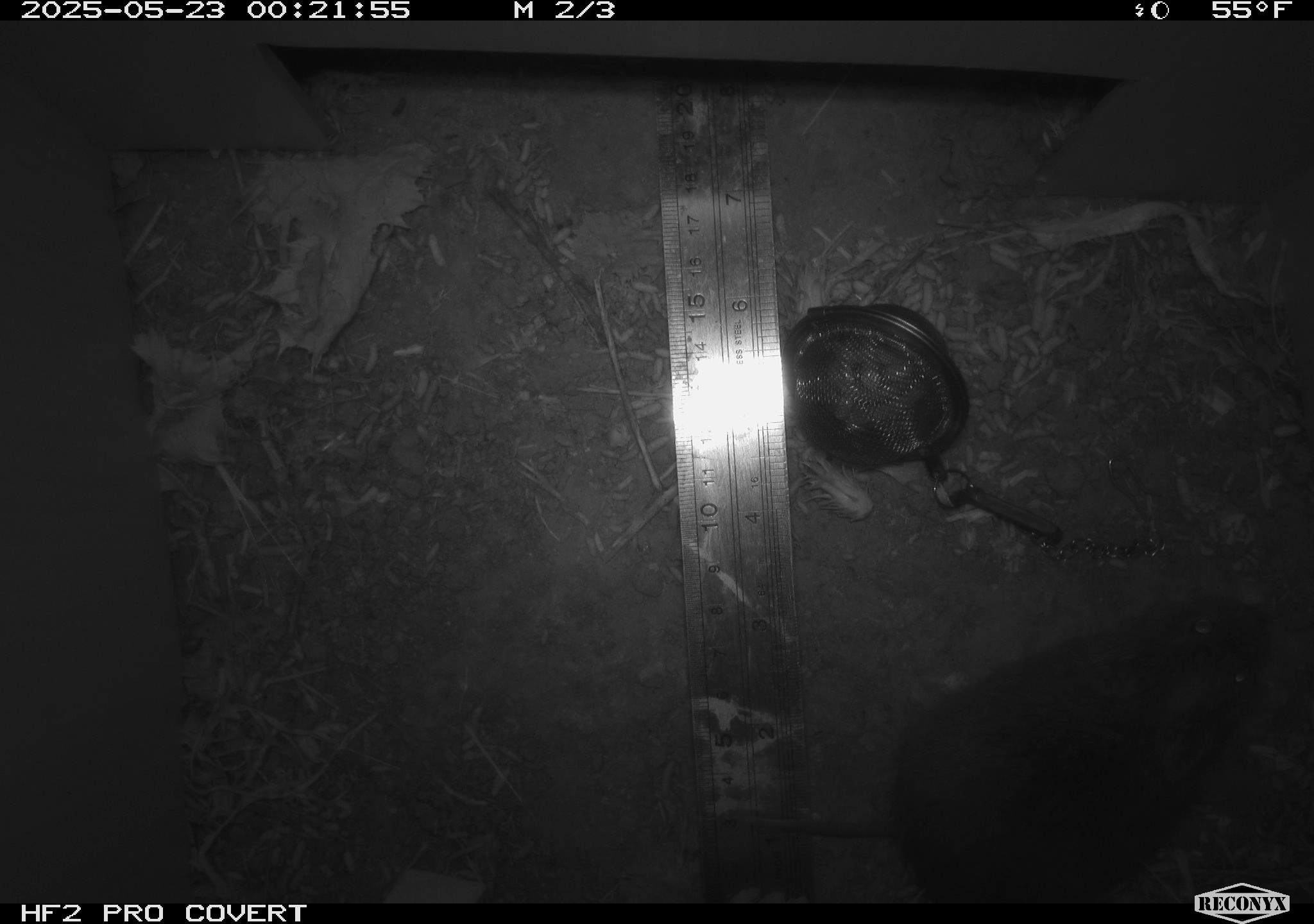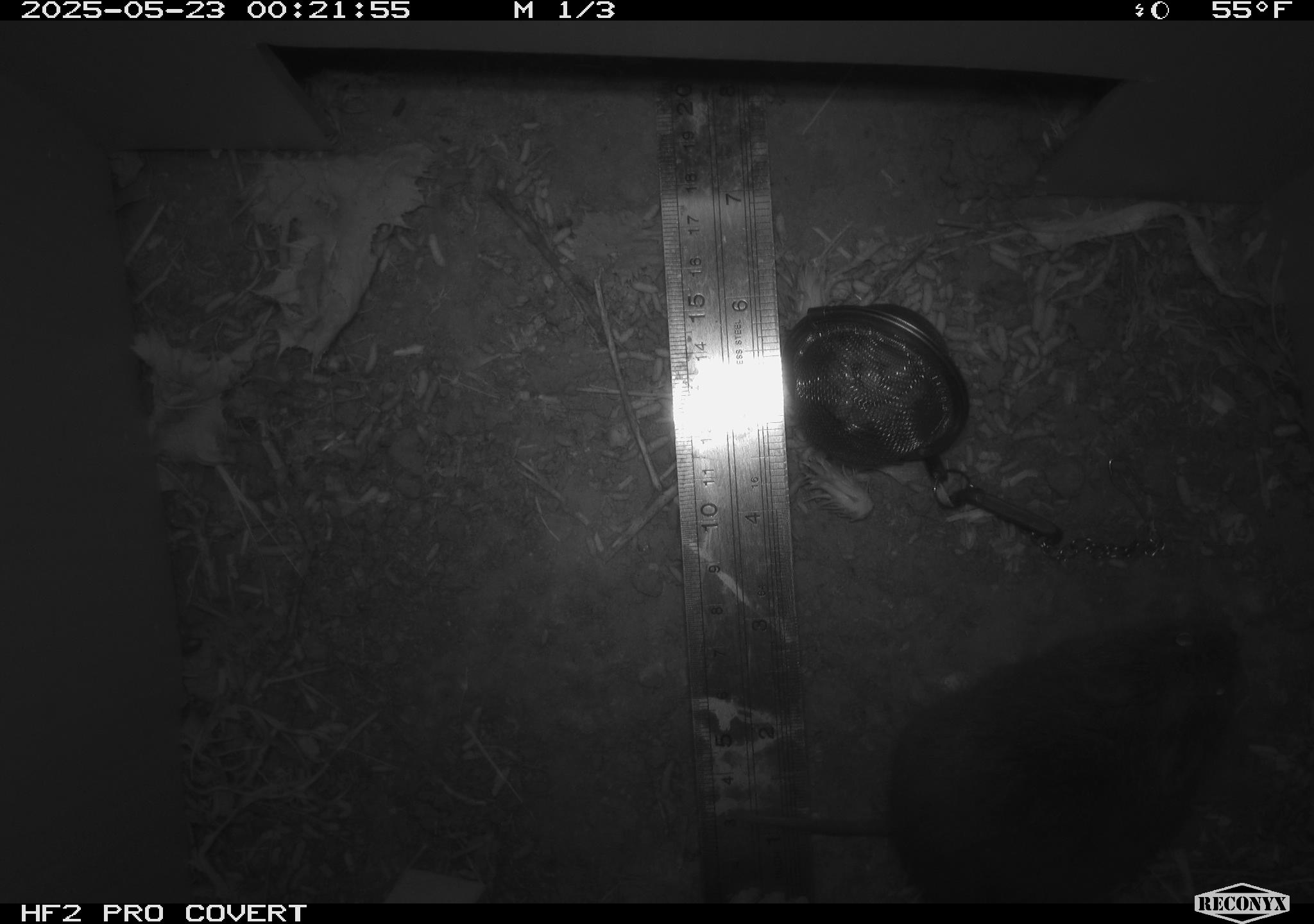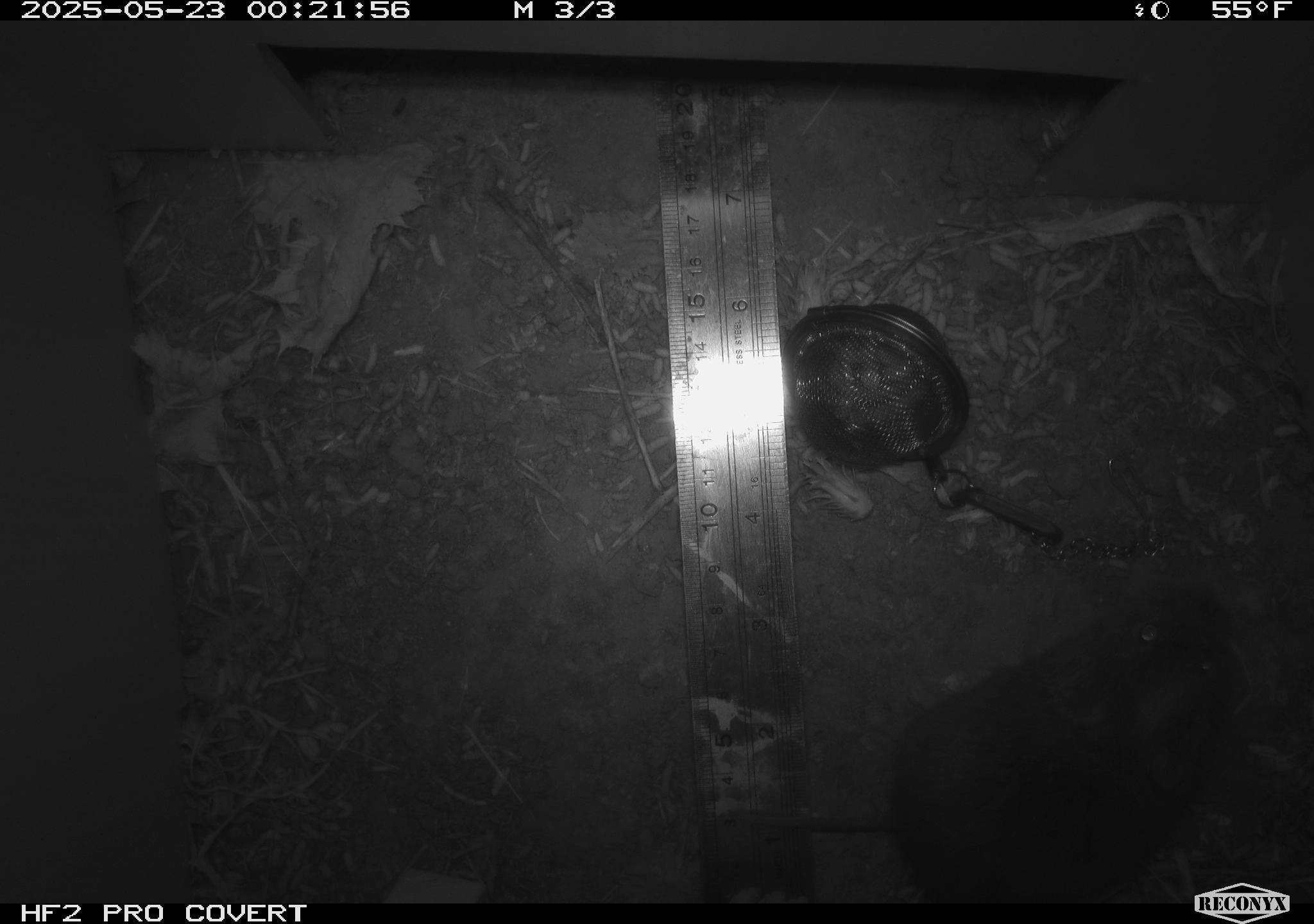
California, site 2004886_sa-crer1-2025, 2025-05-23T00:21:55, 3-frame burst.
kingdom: Animalia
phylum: Chordata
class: Mammalia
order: Rodentia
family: Cricetidae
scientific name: Arvicolinae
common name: voles, lemmings, and muskrats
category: arvicolinae subfamily